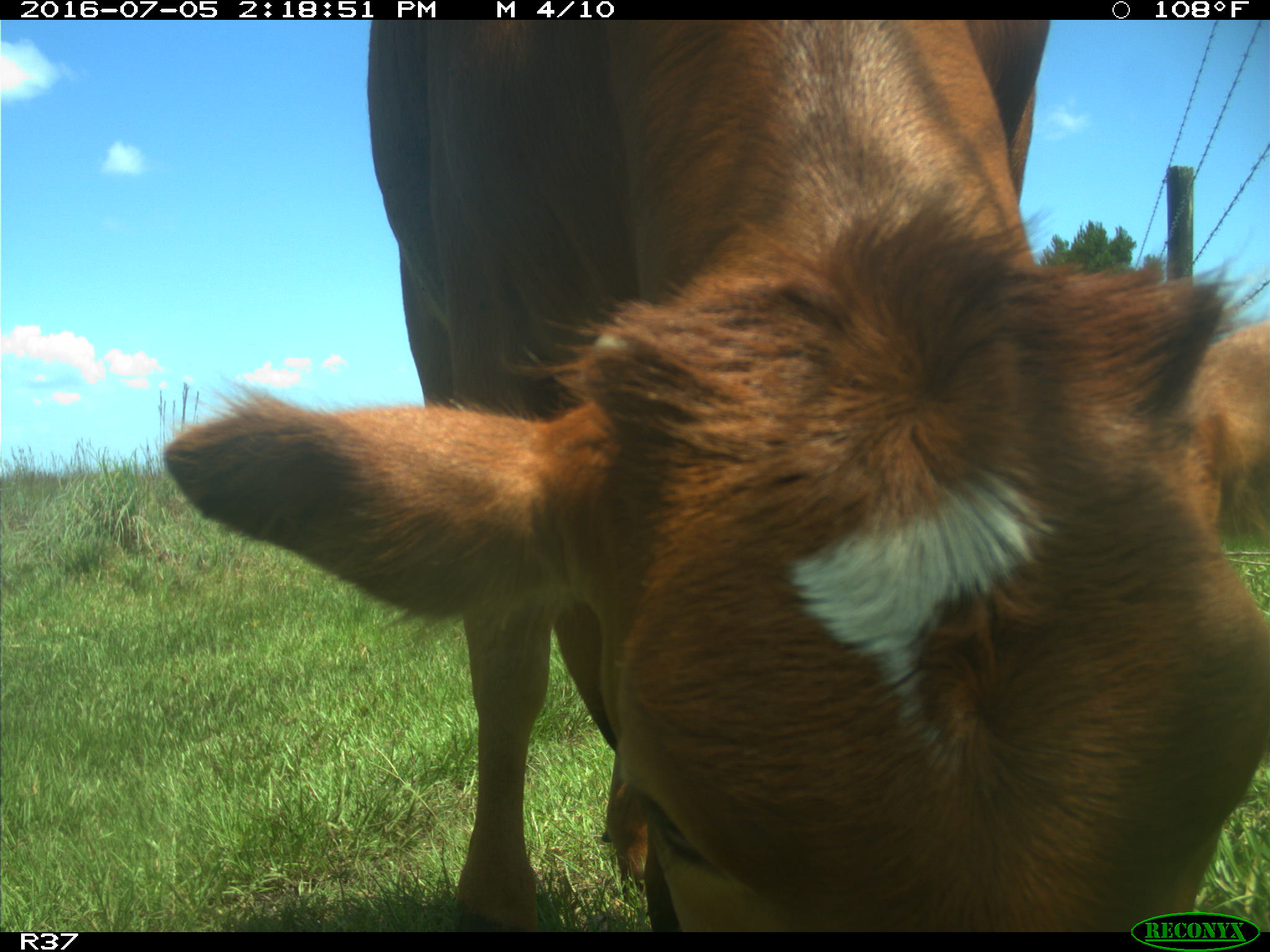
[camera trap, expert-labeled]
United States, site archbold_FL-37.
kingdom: Animalia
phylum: Chordata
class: Mammalia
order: Artiodactyla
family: Bovidae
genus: Bos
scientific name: Bos taurus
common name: domestic cow